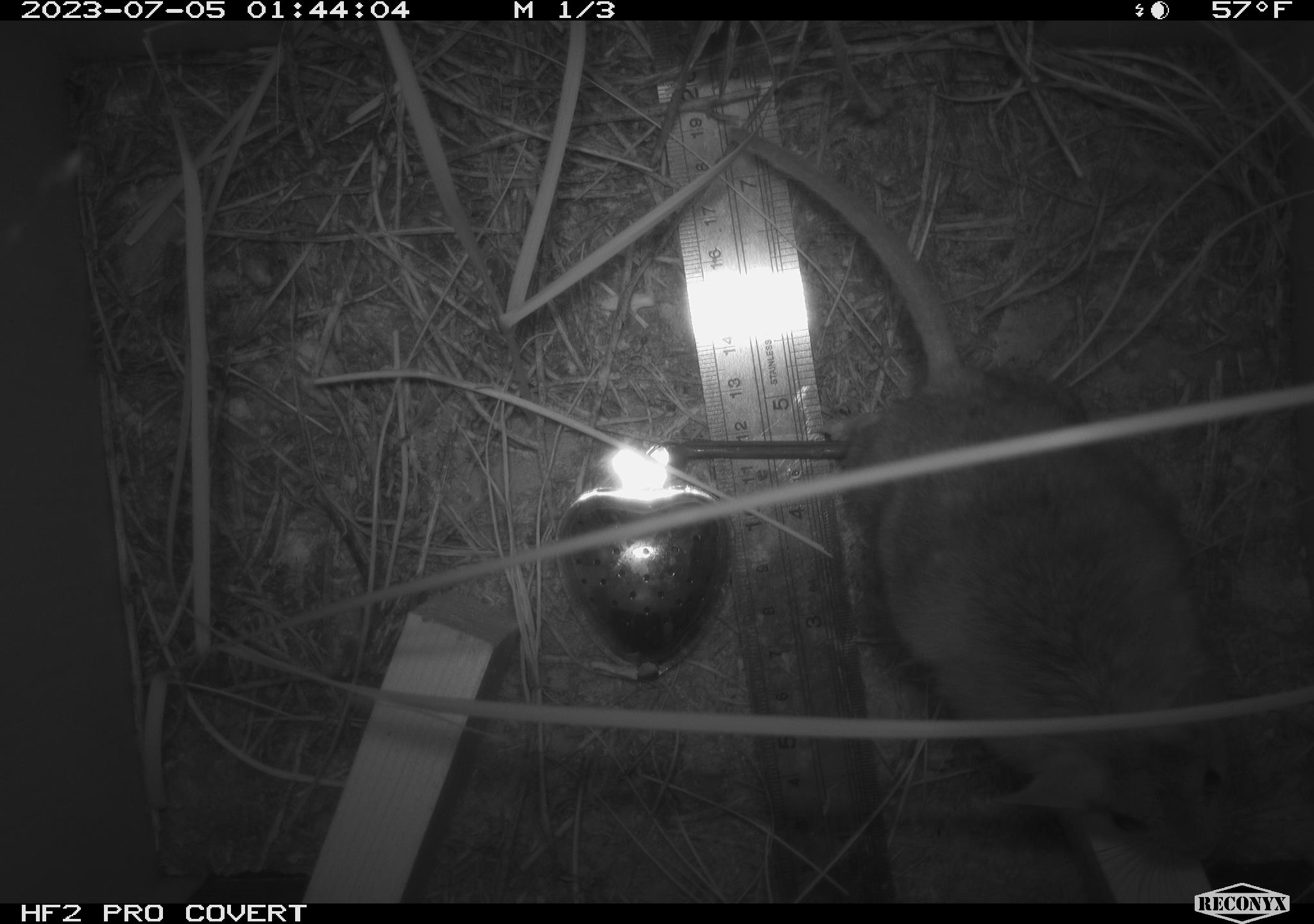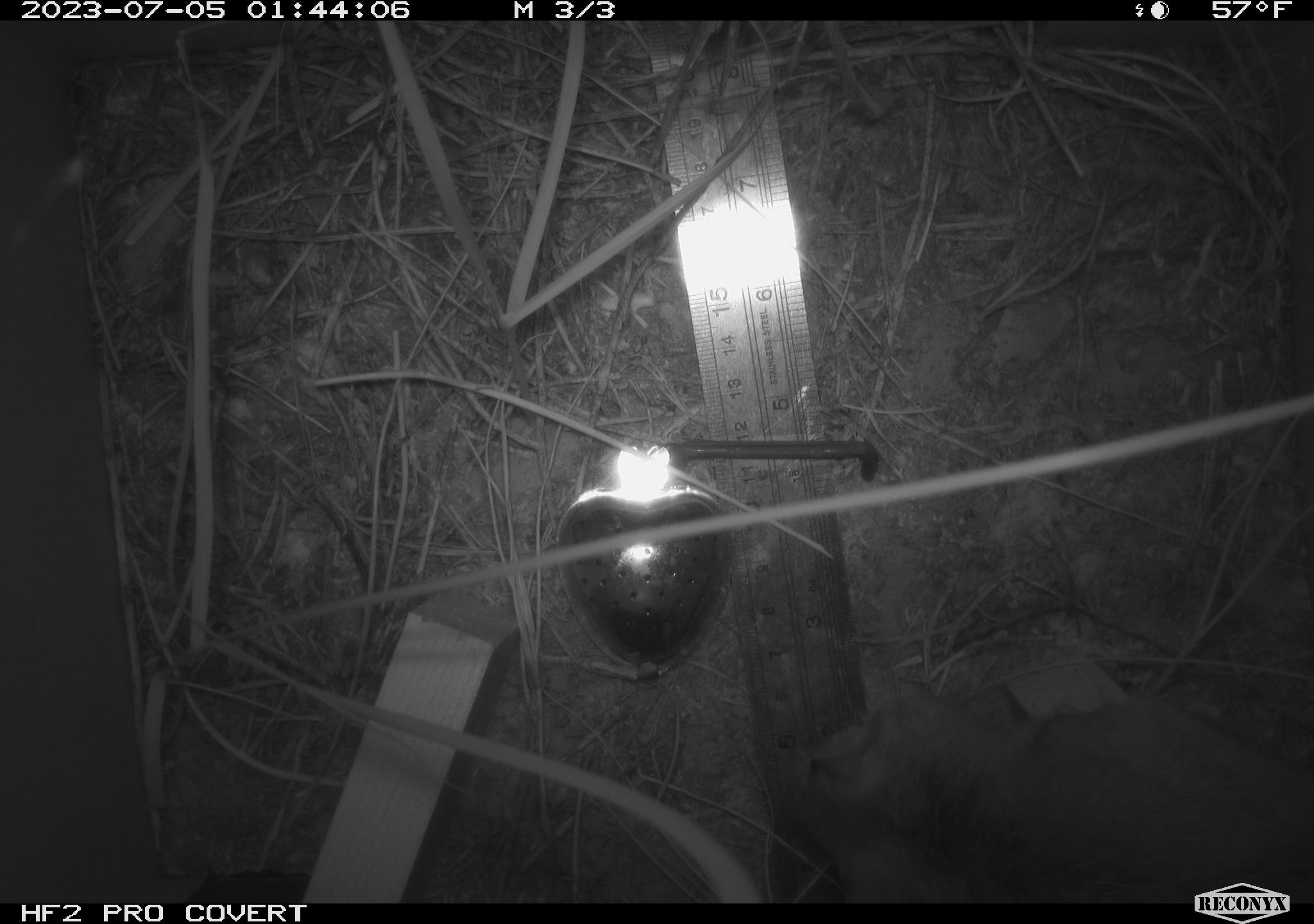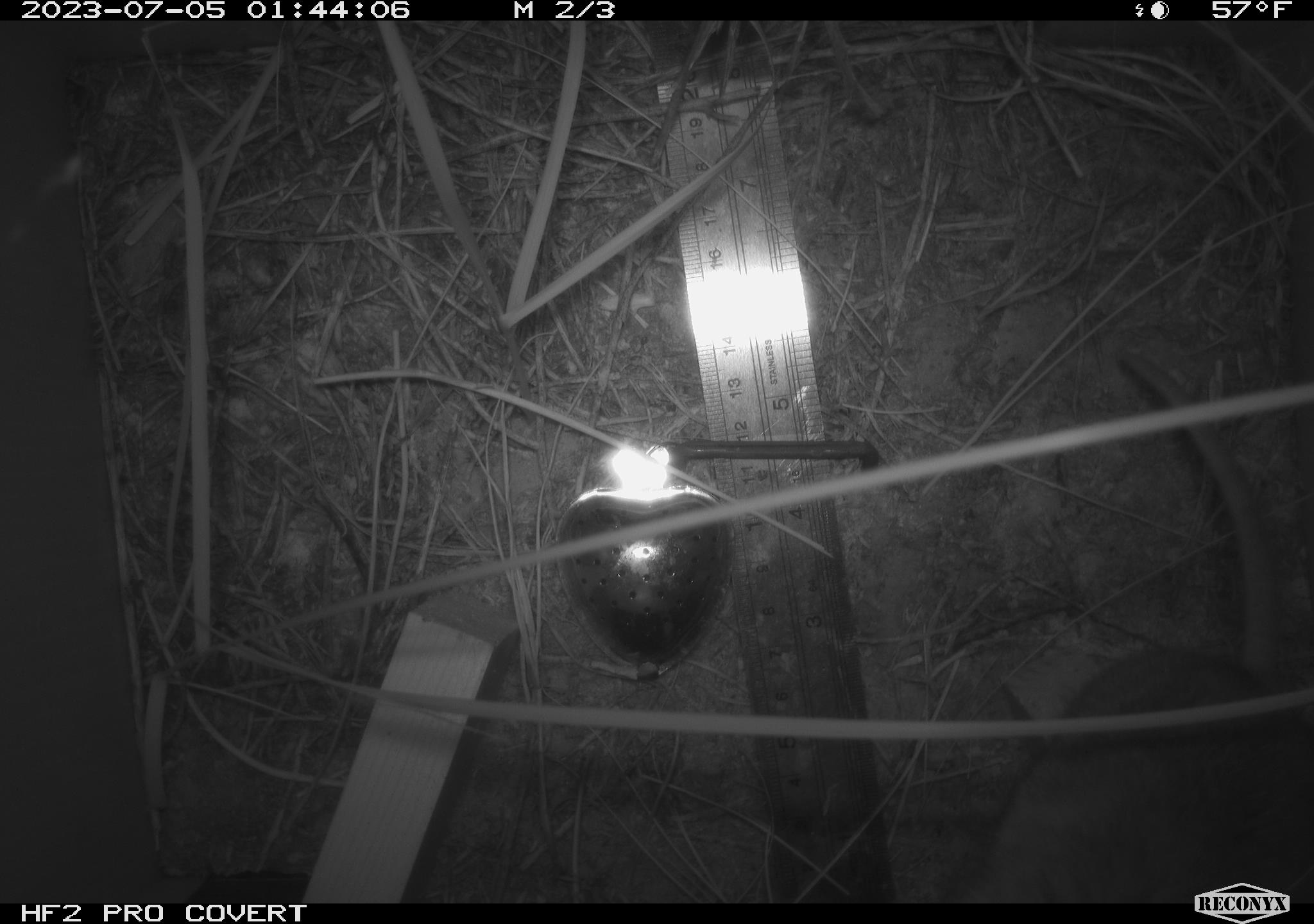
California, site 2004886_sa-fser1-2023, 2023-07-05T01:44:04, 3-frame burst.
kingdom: Animalia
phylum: Chordata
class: Mammalia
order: Rodentia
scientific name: Rodentia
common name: mouse species